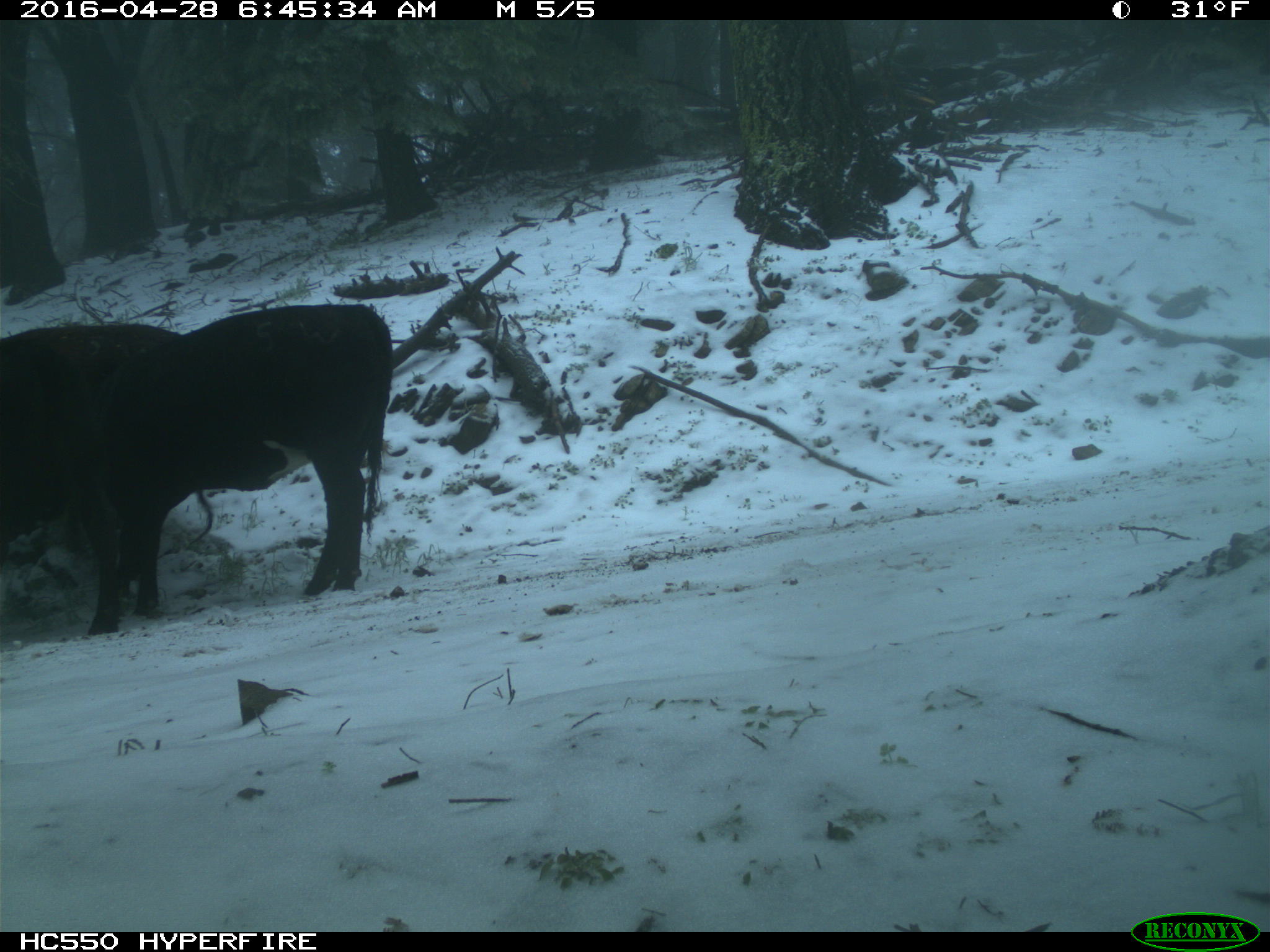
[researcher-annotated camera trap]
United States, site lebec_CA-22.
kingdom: Animalia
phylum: Chordata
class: Mammalia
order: Artiodactyla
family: Bovidae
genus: Bos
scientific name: Bos taurus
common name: domestic cow